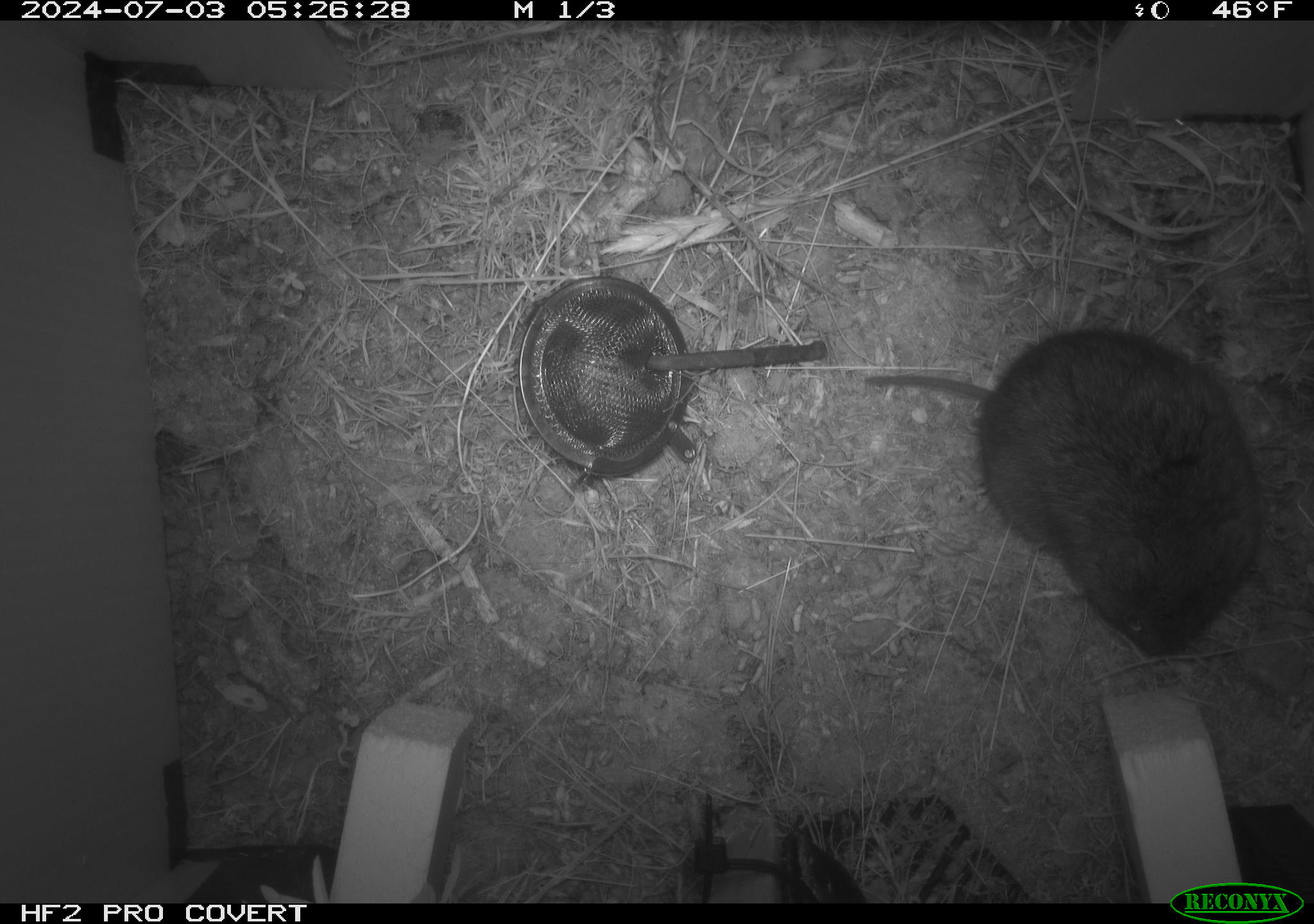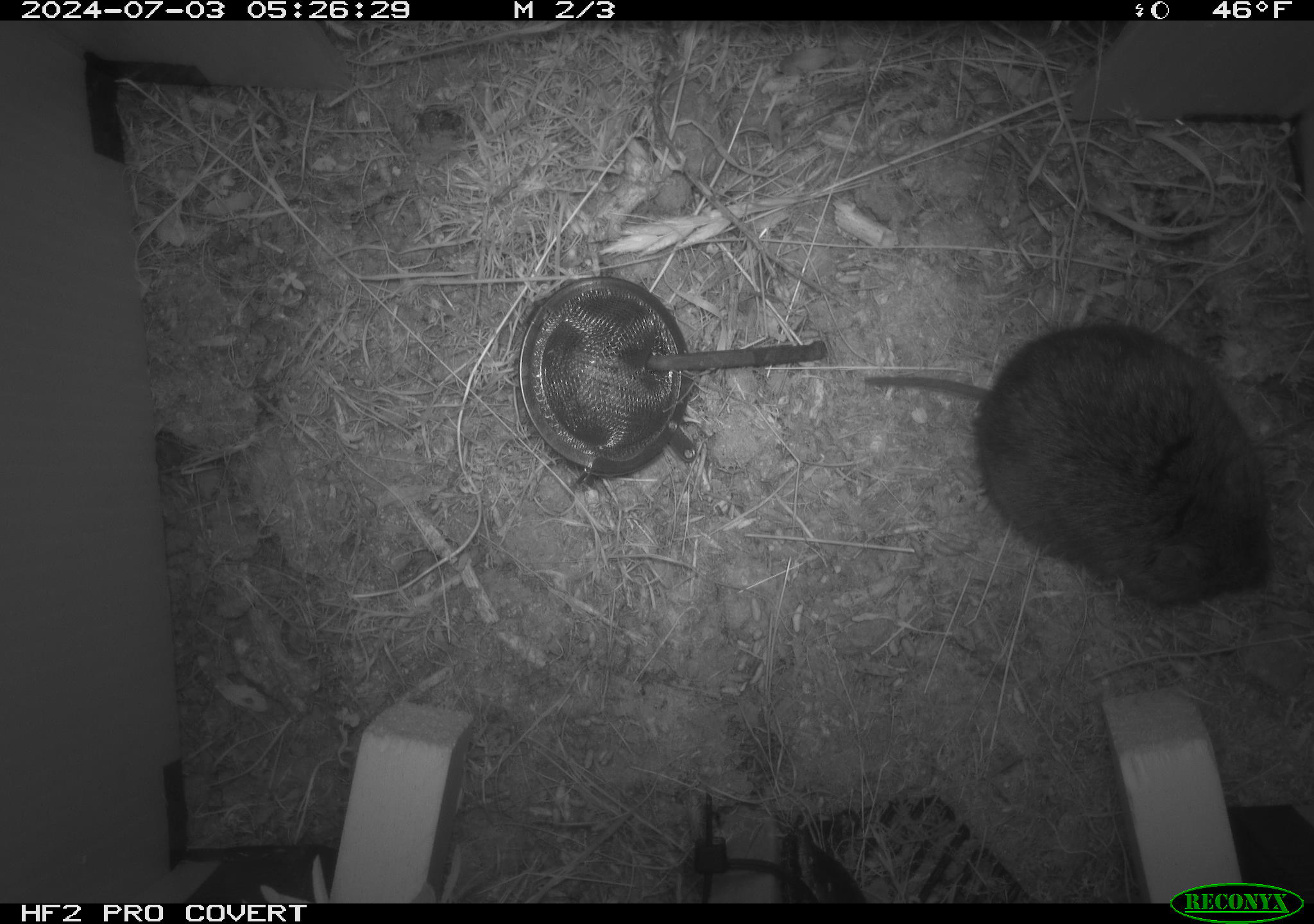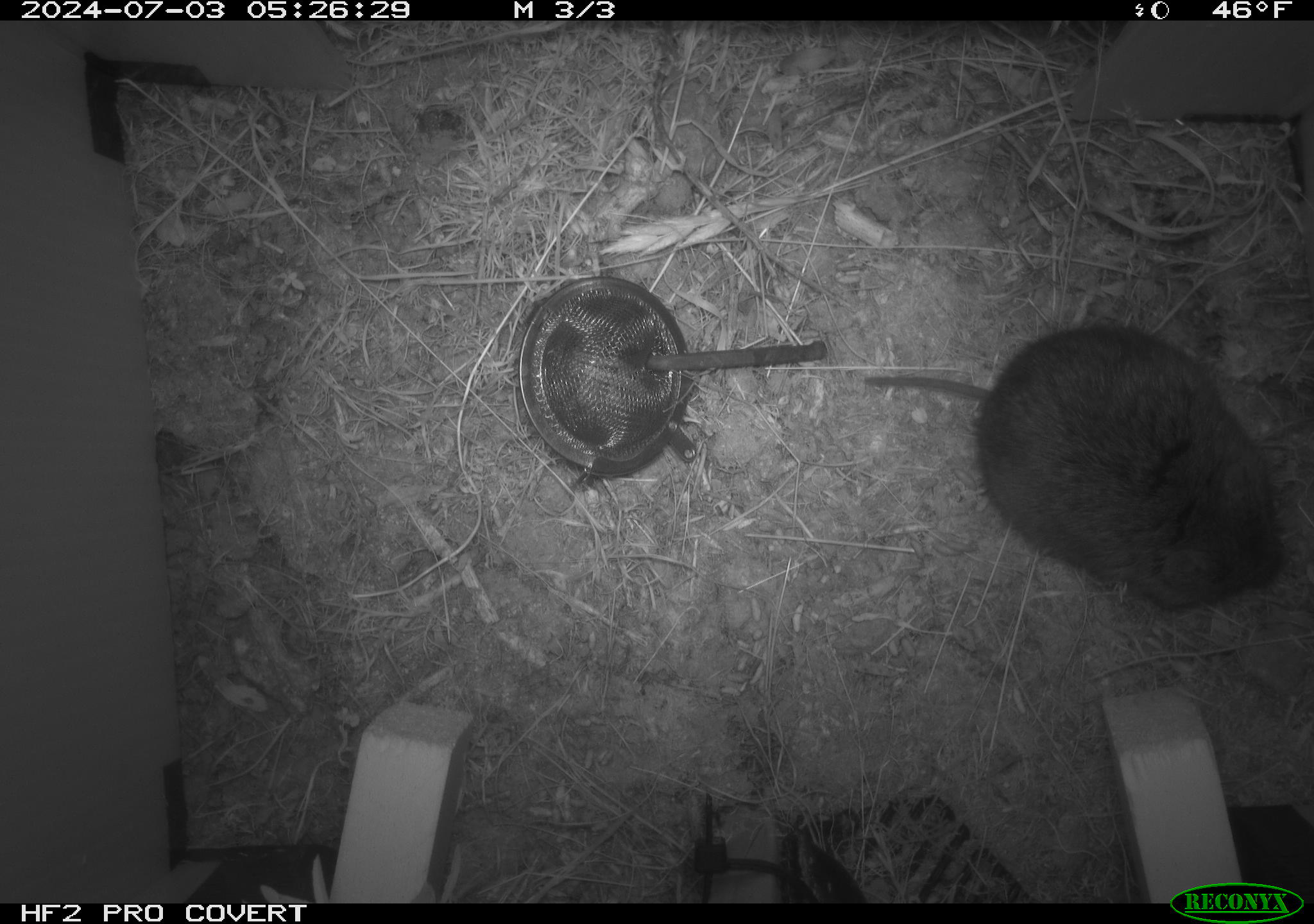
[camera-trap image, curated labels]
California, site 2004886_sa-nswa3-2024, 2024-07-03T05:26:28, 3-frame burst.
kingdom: Animalia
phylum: Chordata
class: Mammalia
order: Rodentia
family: Cricetidae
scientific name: Arvicolinae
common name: voles, lemmings, and muskrats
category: arvicolinae subfamily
Arvicolinae subfamily (voles, lemmings, and muskrats) (Arvicolinae).